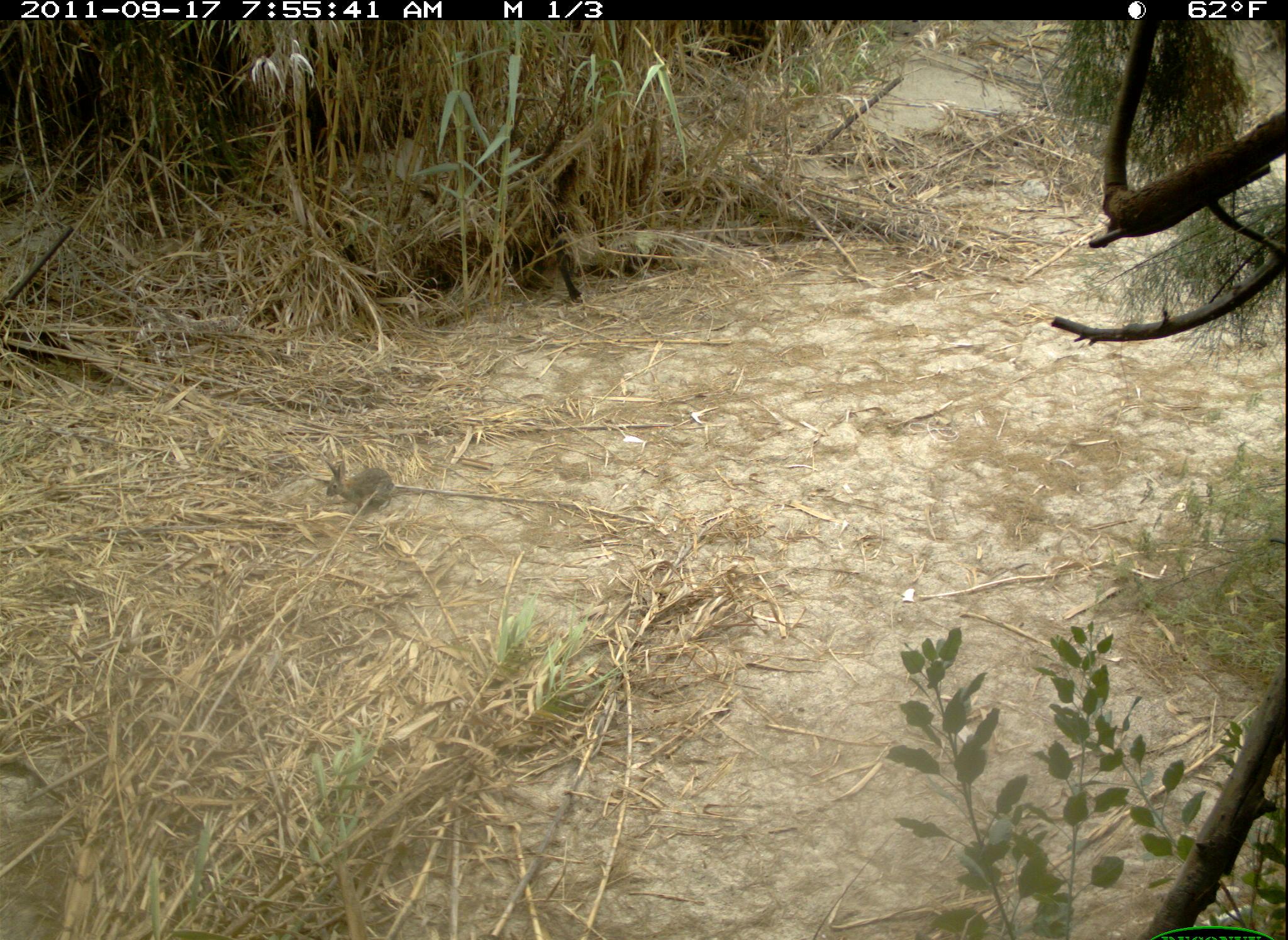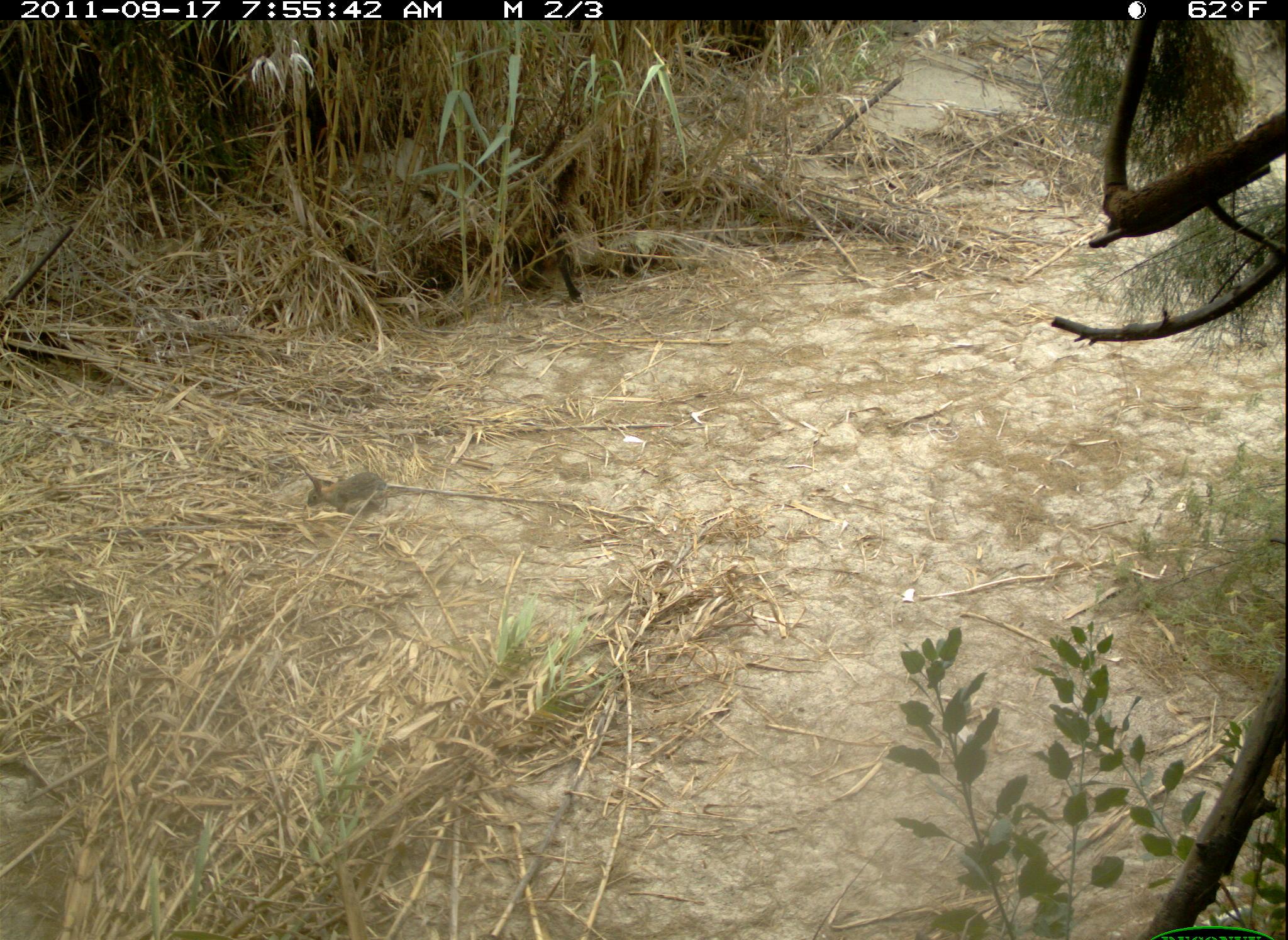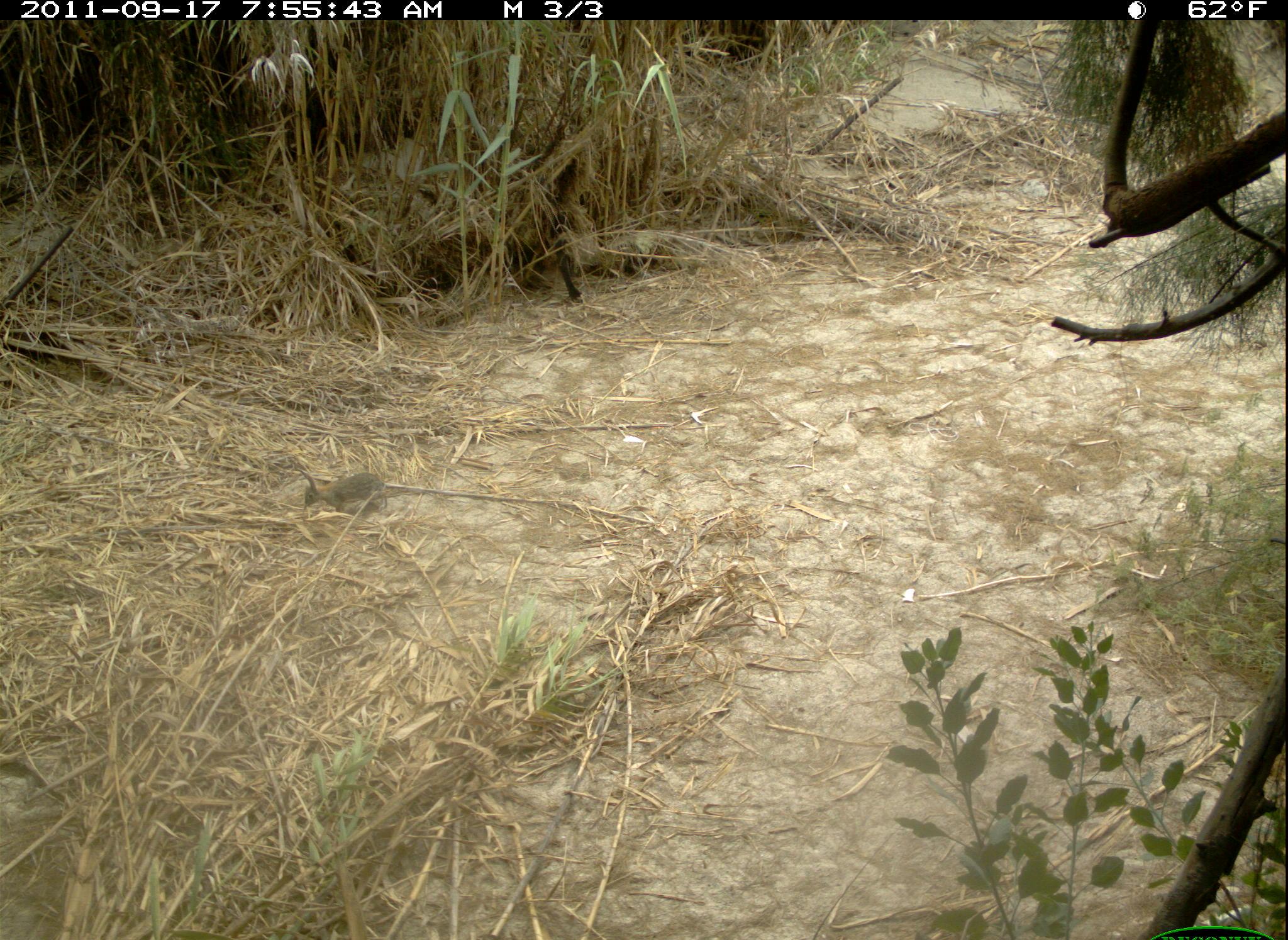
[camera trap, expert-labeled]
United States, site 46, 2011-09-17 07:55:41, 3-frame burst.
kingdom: Animalia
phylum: Chordata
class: Mammalia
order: Lagomorpha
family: Leporidae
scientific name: Leporidae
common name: rabbits and hares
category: rabbit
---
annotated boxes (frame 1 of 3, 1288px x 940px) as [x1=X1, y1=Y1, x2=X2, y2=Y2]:
rabbit: [x1=322, y1=452, x2=404, y2=520]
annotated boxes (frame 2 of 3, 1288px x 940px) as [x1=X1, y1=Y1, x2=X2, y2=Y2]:
rabbit: [x1=291, y1=454, x2=396, y2=519]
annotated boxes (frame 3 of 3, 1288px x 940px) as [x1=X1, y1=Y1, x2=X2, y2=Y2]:
rabbit: [x1=295, y1=467, x2=394, y2=522]